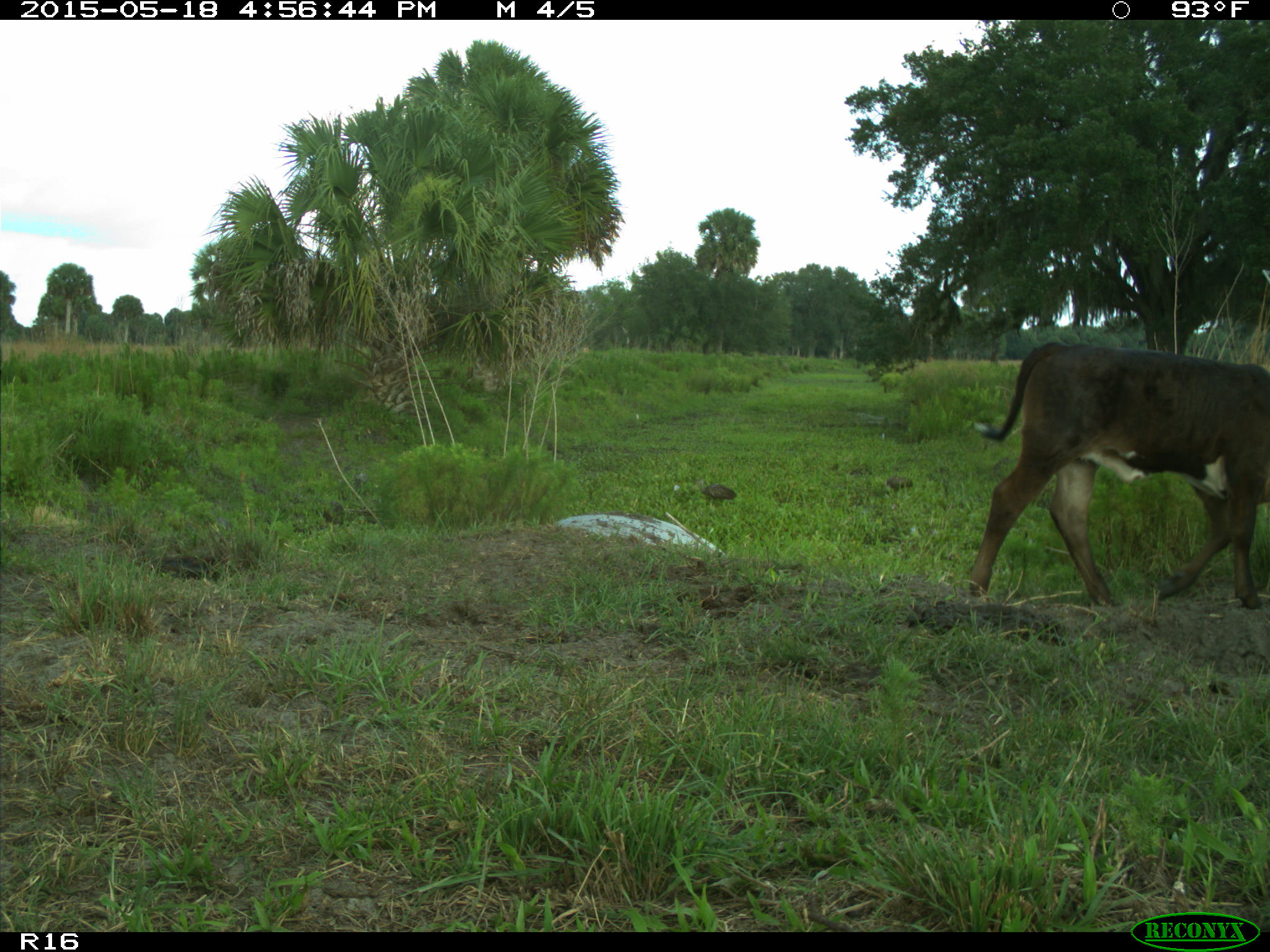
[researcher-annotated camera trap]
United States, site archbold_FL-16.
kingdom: Animalia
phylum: Chordata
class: Mammalia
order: Artiodactyla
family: Bovidae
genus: Bos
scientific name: Bos taurus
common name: domestic cow